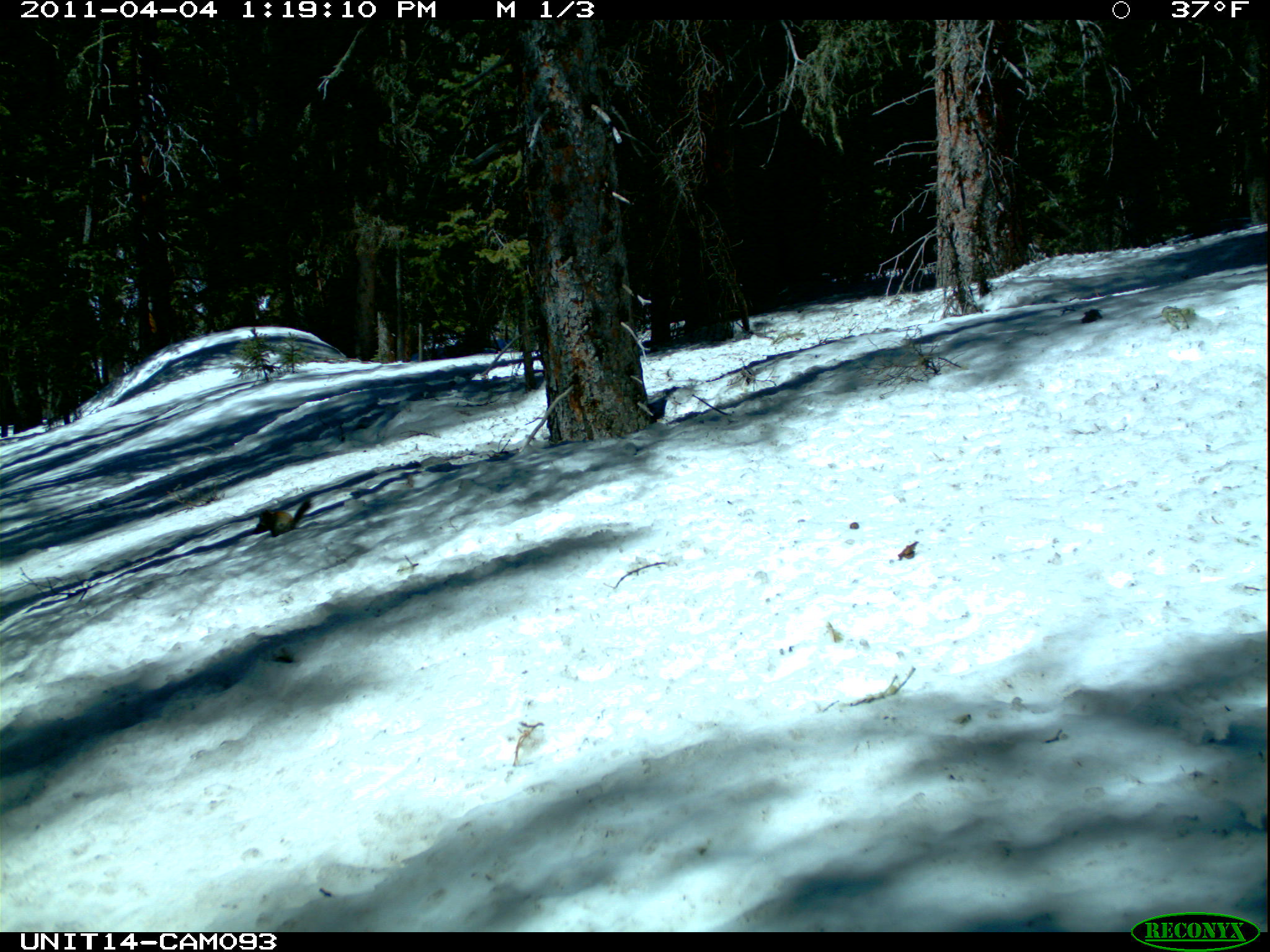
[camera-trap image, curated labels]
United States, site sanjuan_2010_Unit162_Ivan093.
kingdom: Animalia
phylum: Chordata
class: Mammalia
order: Rodentia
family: Sciuridae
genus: Tamiasciurus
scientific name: Tamiasciurus hudsonicus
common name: american red squirrel